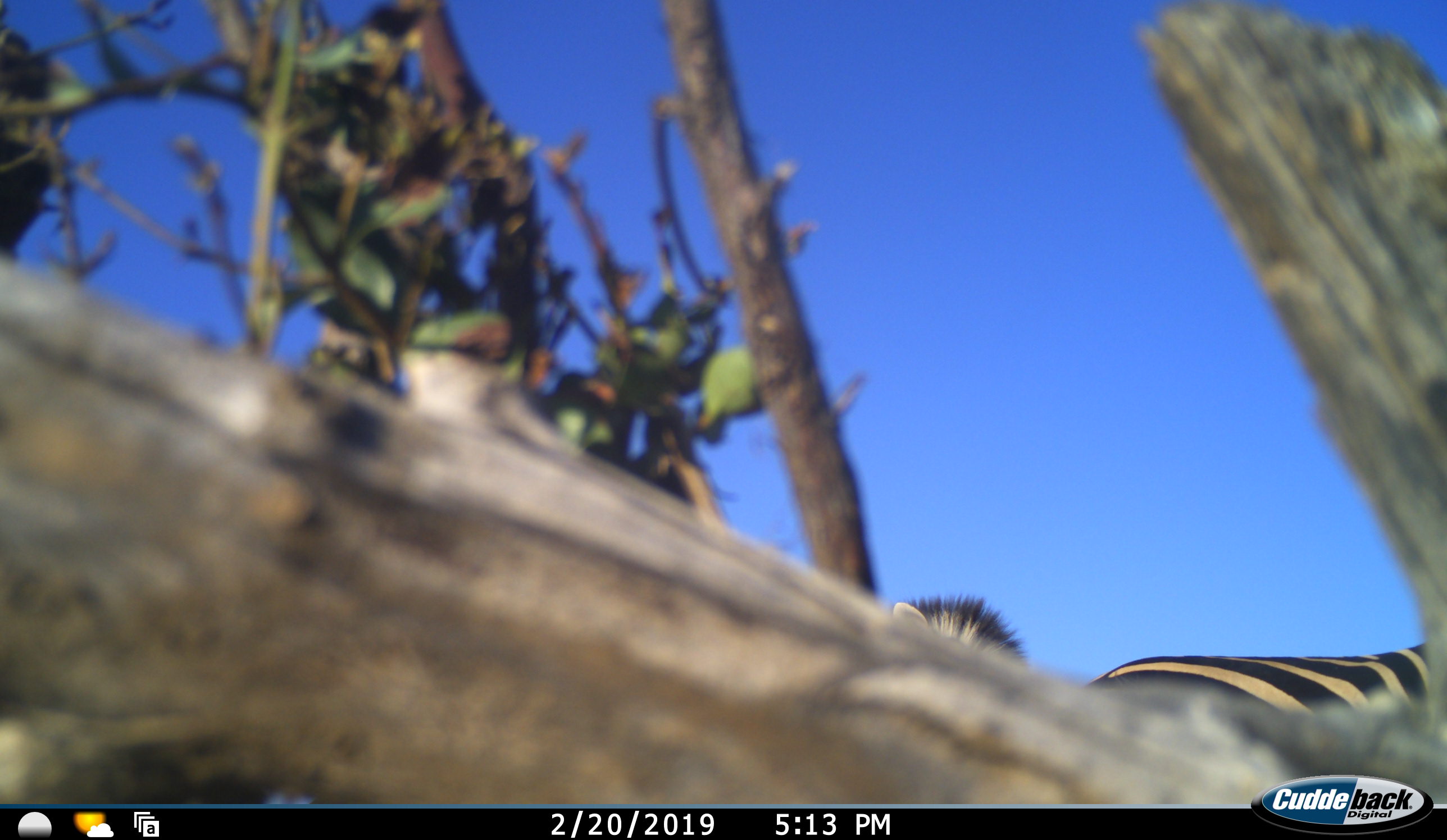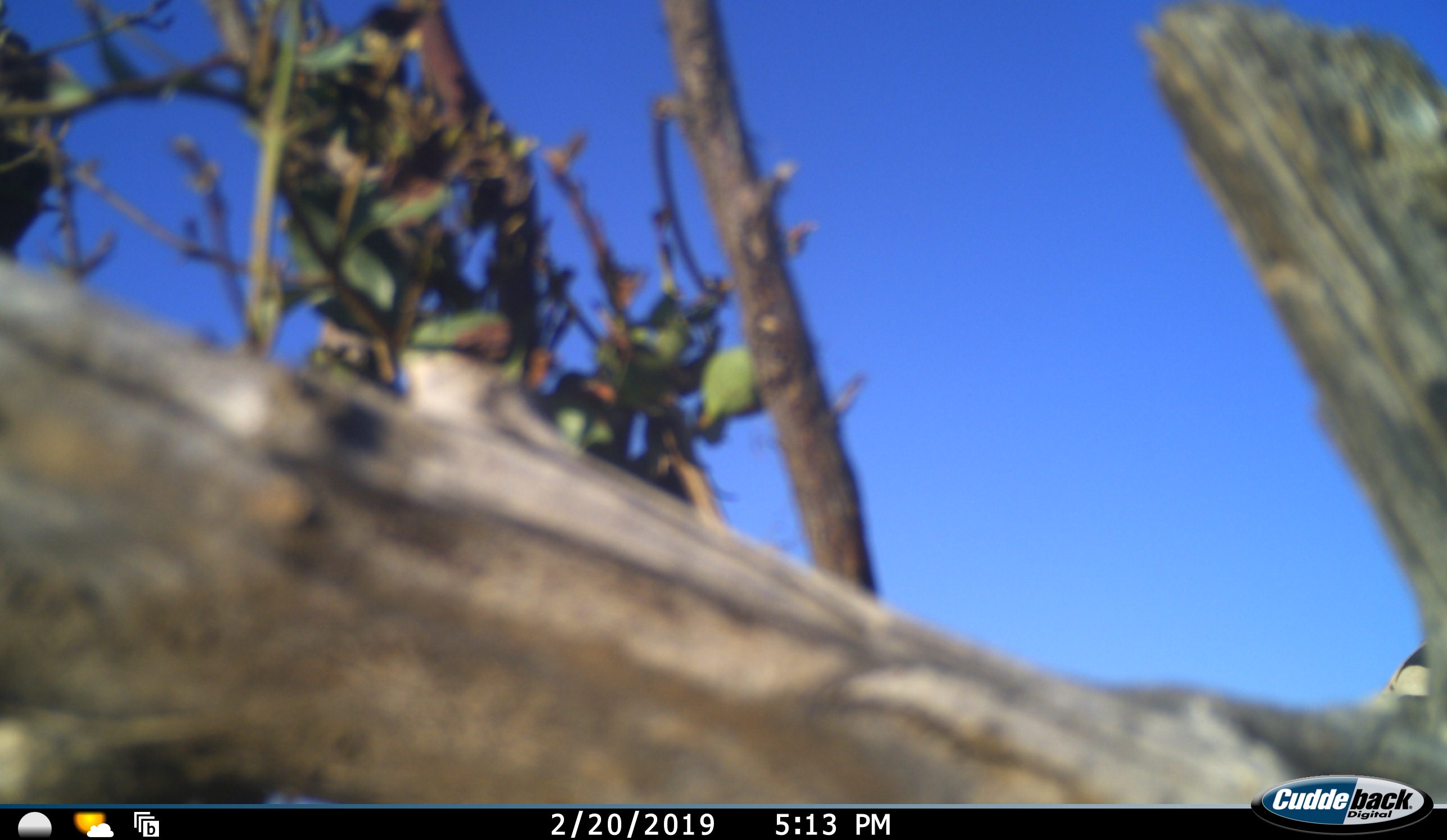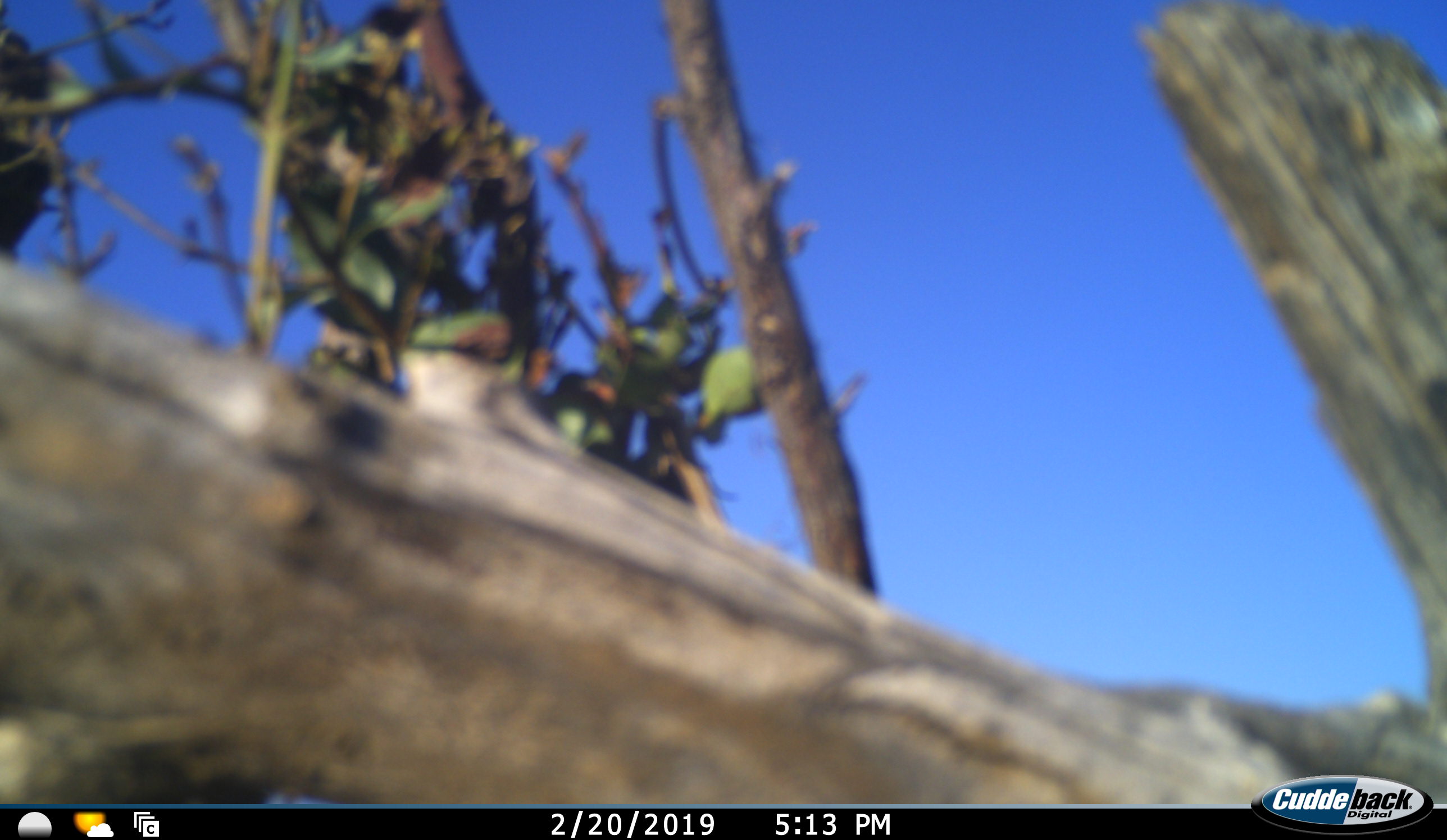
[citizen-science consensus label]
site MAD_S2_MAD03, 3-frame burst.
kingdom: Animalia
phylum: Chordata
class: Mammalia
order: Perissodactyla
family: Equidae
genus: Equus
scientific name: Equus quagga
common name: plains zebra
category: zebraplains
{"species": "zebraplains (plains zebra) (Equus quagga)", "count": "1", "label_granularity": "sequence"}